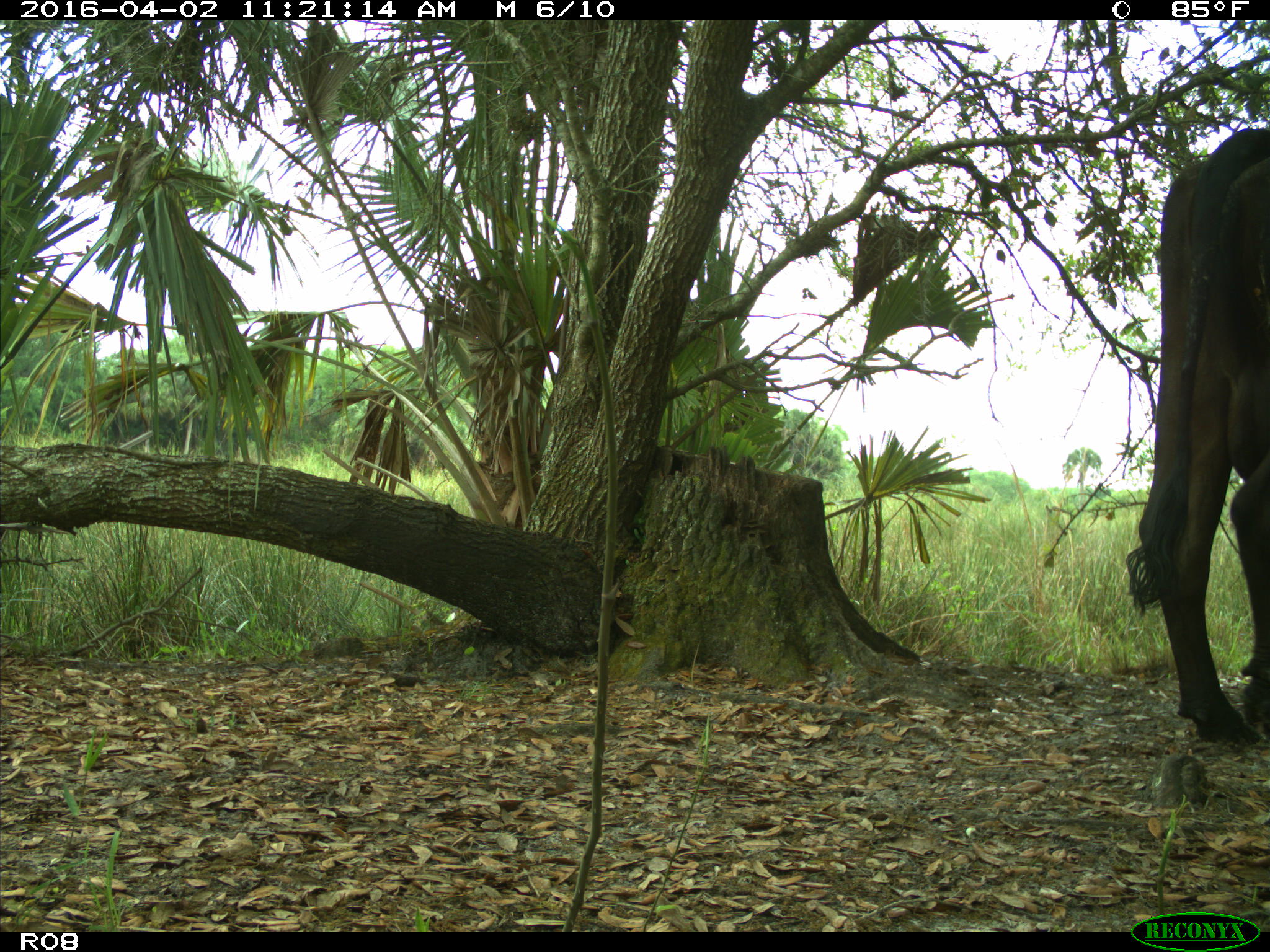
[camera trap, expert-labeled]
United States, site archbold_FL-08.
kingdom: Animalia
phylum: Chordata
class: Mammalia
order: Artiodactyla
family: Bovidae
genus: Bos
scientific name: Bos taurus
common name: domestic cow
Bos taurus (domestic cow).